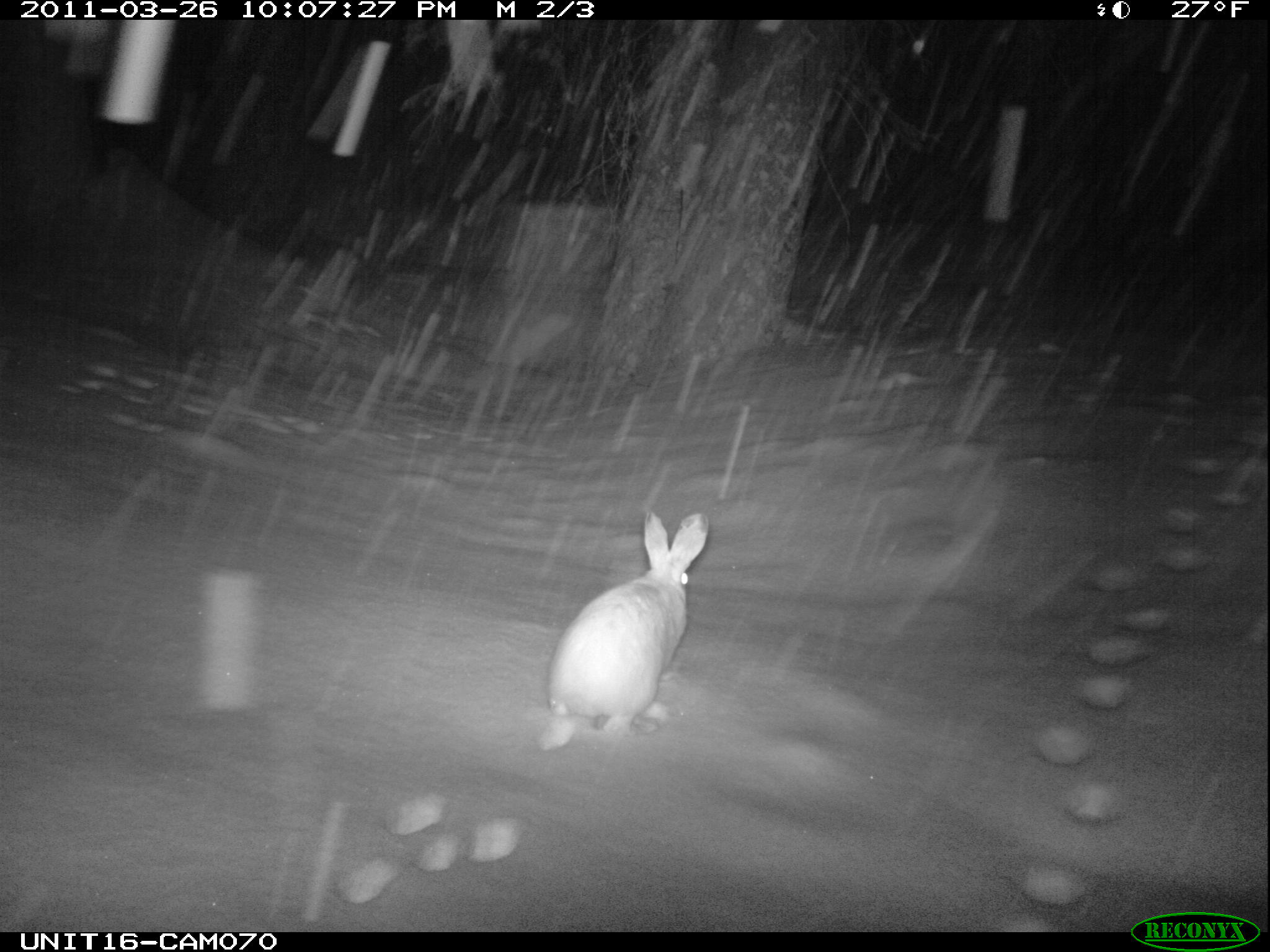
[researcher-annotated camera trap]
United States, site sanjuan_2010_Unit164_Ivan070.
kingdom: Animalia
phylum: Chordata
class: Mammalia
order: Lagomorpha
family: Leporidae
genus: Lepus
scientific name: Lepus americanus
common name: snowshoe hare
Lepus americanus (snowshoe hare).